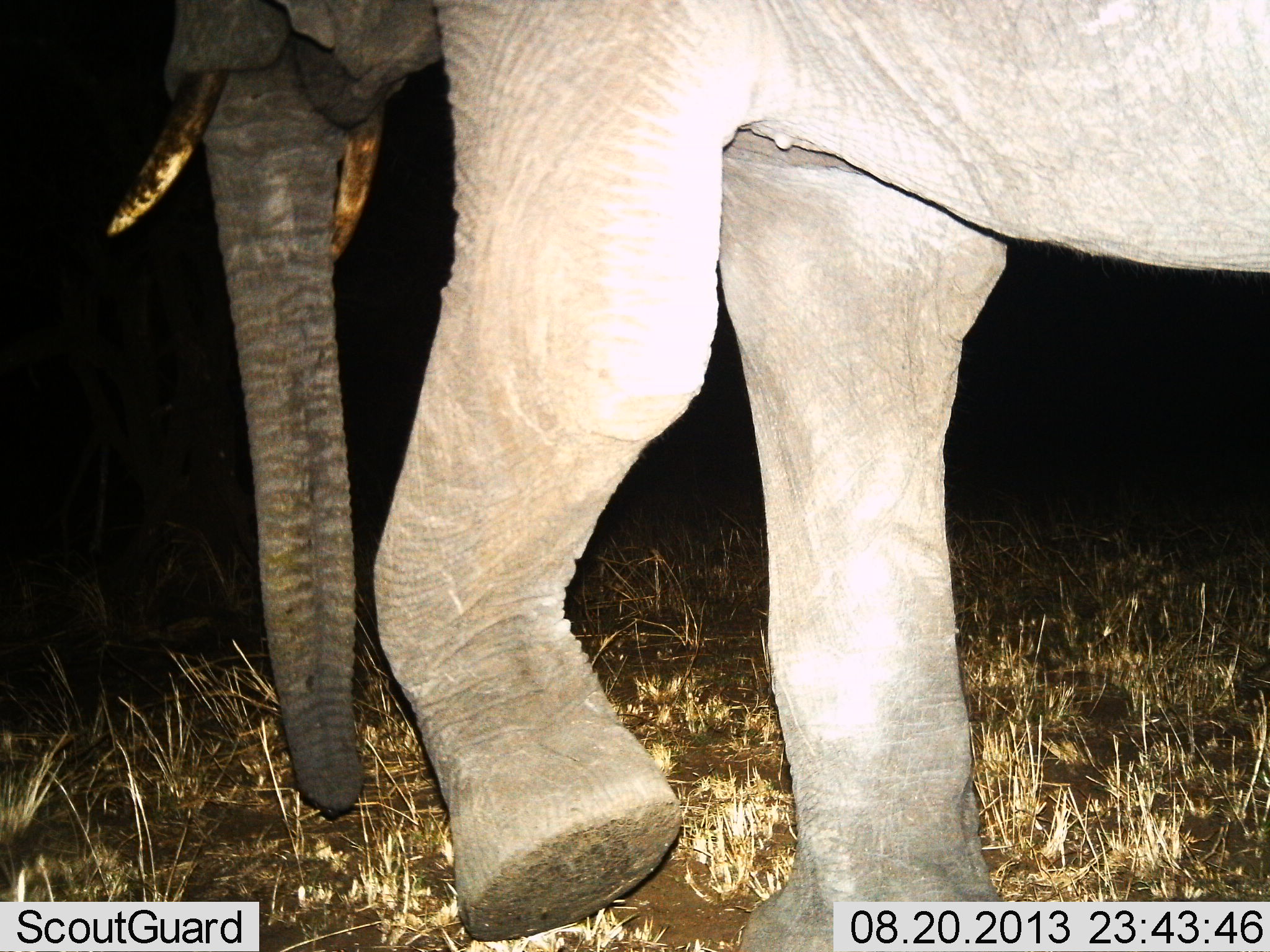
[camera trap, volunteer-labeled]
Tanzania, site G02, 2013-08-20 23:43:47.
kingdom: Animalia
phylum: Chordata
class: Mammalia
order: Proboscidea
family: Elephantidae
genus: Loxodonta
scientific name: Loxodonta africana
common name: african bush elephant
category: elephant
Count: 1.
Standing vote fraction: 12%.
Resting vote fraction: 0%.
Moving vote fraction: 88%.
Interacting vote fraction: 0%.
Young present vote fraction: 0%.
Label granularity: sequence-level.